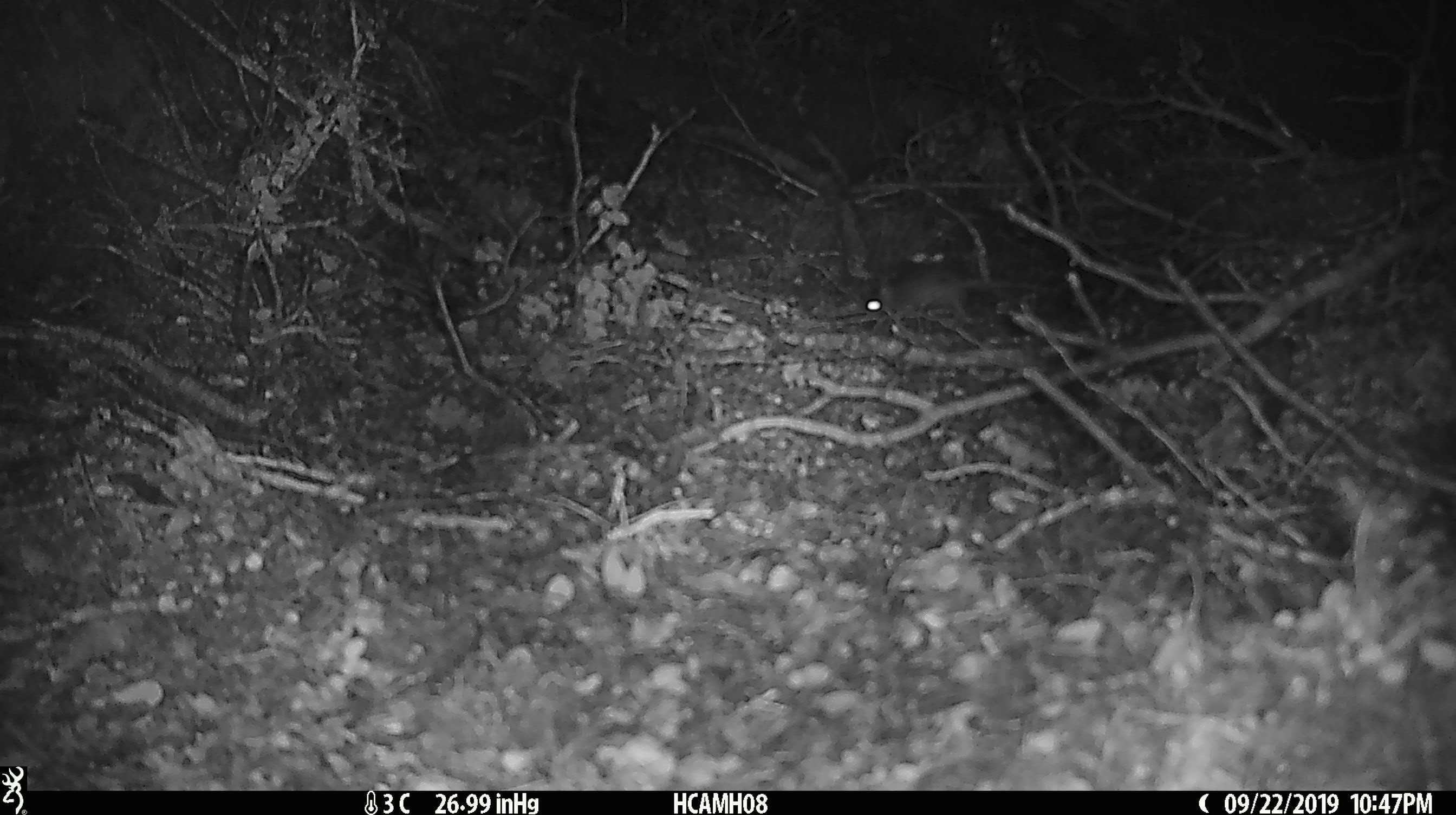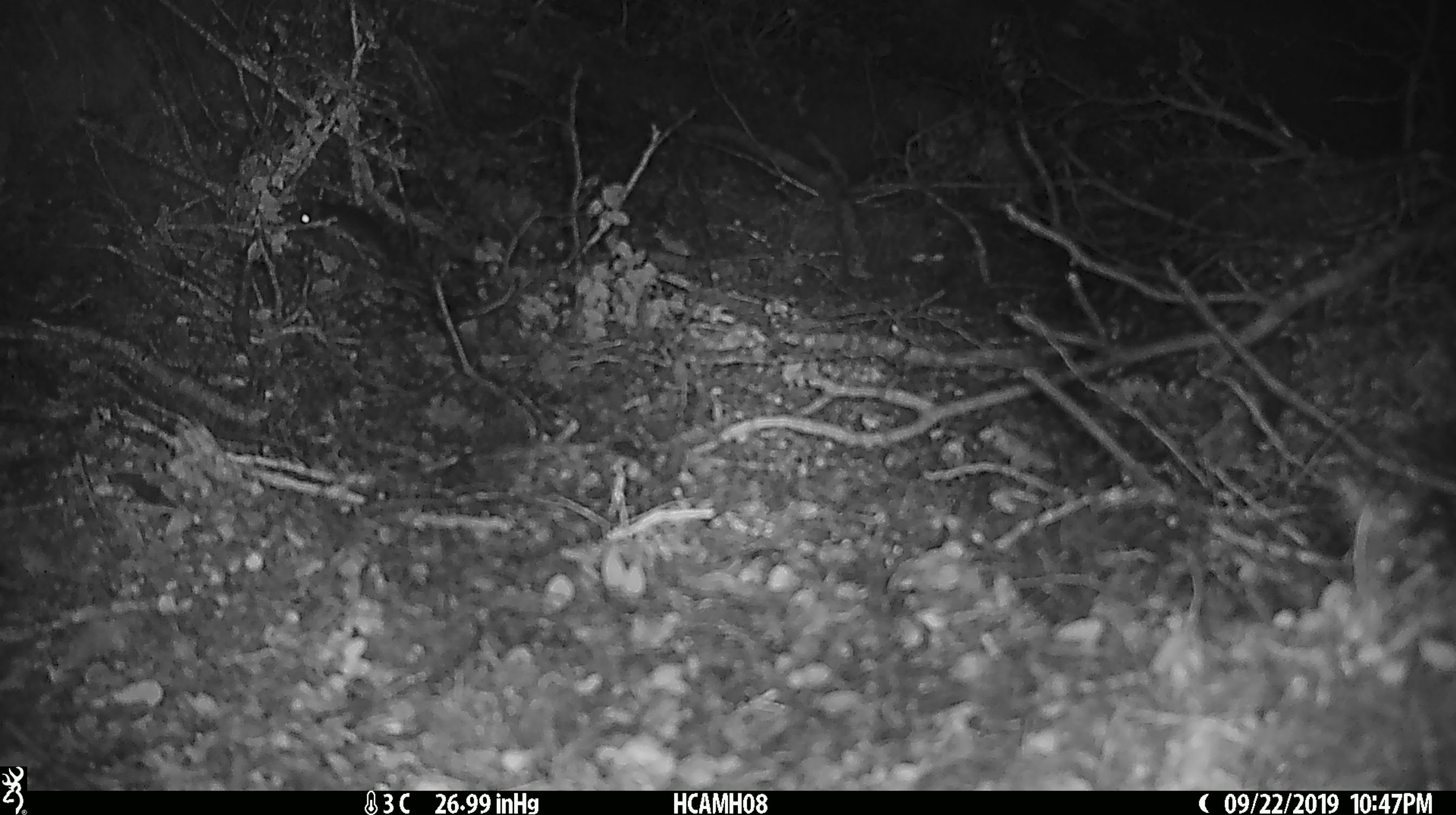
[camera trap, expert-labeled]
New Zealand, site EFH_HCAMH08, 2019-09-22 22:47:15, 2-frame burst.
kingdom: Animalia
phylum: Chordata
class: Mammalia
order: Rodentia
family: Muridae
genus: Mus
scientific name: Mus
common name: mouse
Mouse (Mus).